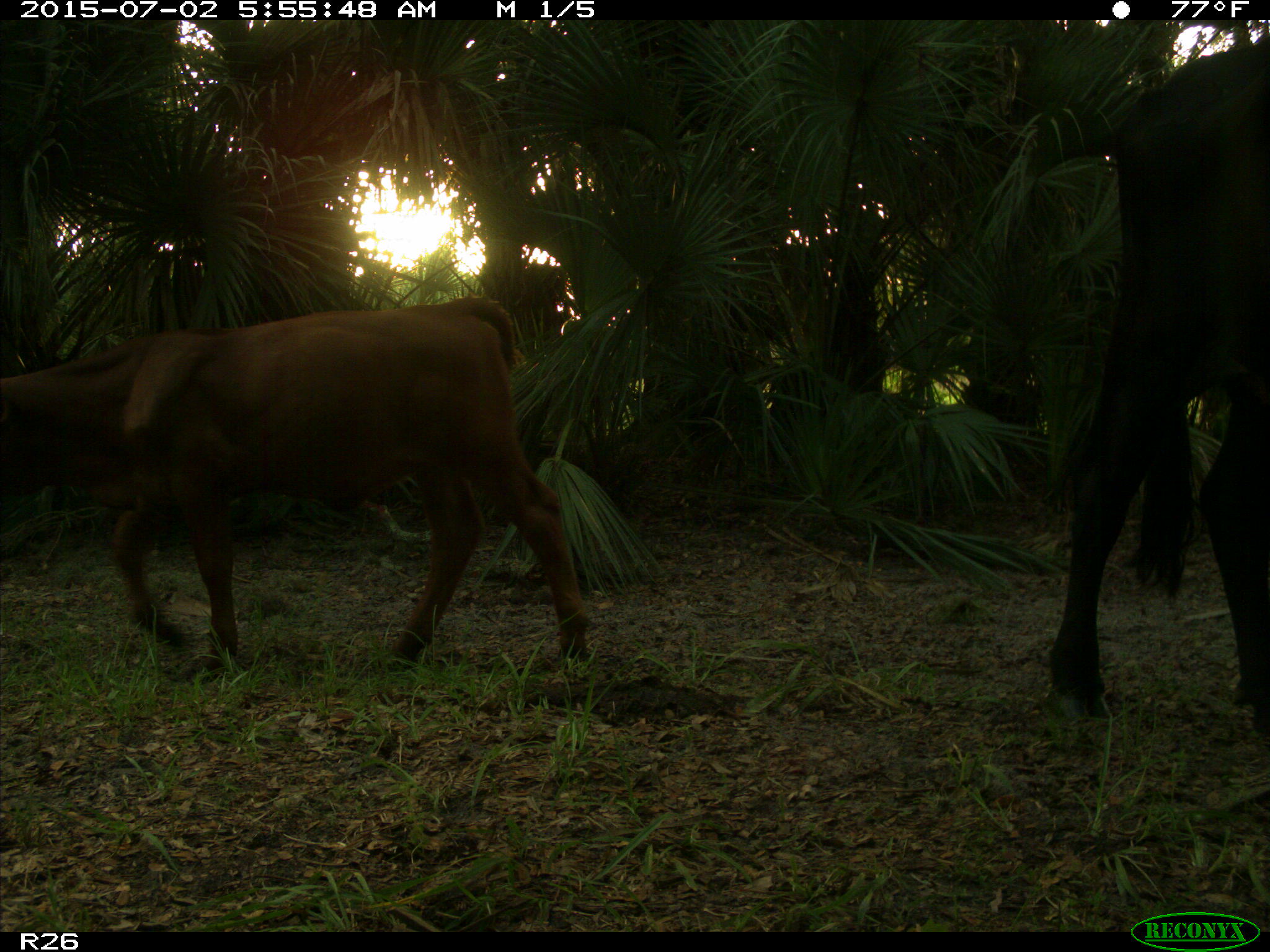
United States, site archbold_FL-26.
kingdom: Animalia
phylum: Chordata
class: Mammalia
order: Artiodactyla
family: Bovidae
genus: Bos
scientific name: Bos taurus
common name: domestic cow